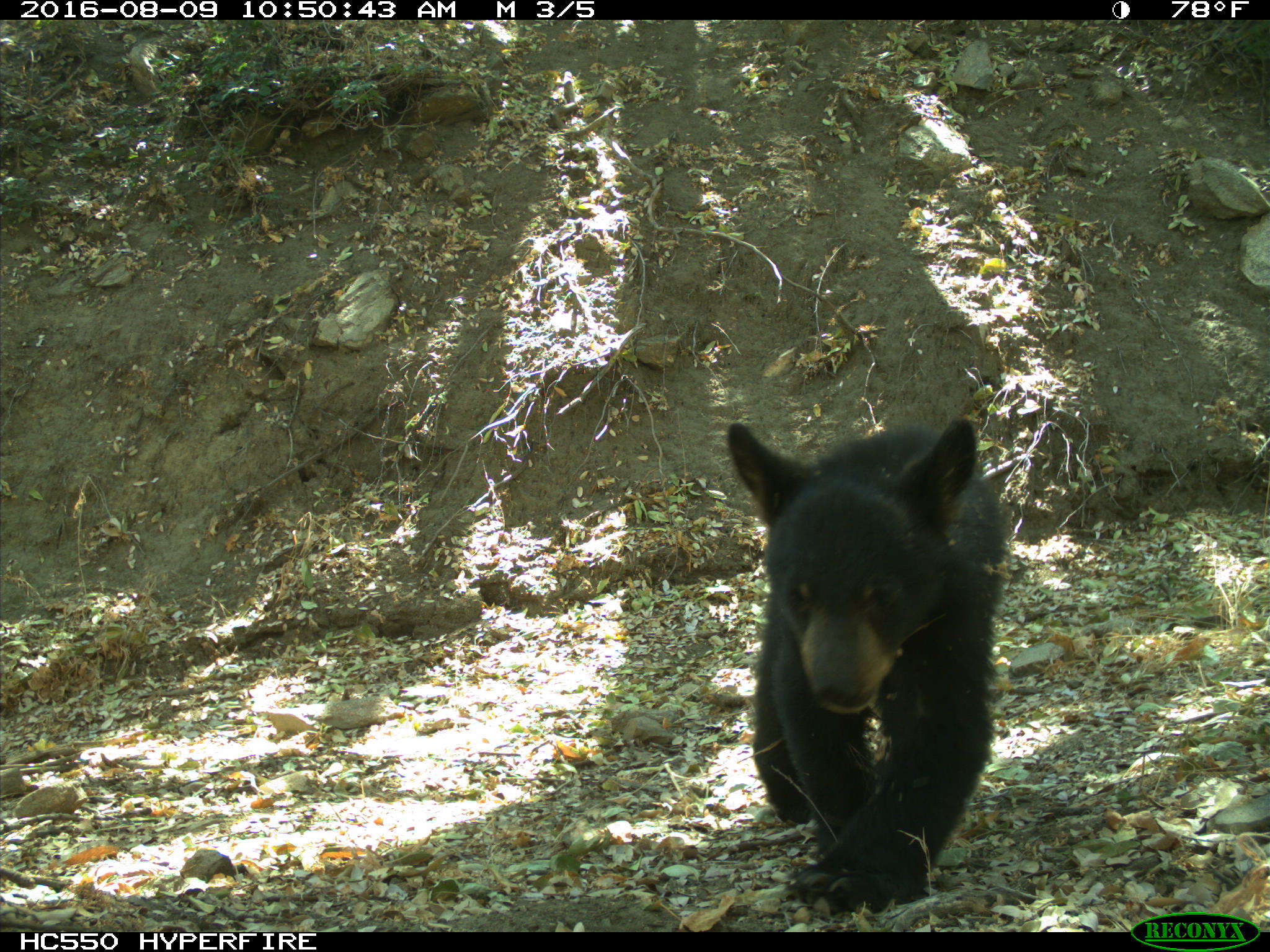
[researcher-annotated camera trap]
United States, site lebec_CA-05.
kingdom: Animalia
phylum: Chordata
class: Mammalia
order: Carnivora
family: Ursidae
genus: Ursus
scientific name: Ursus americanus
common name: american black bear